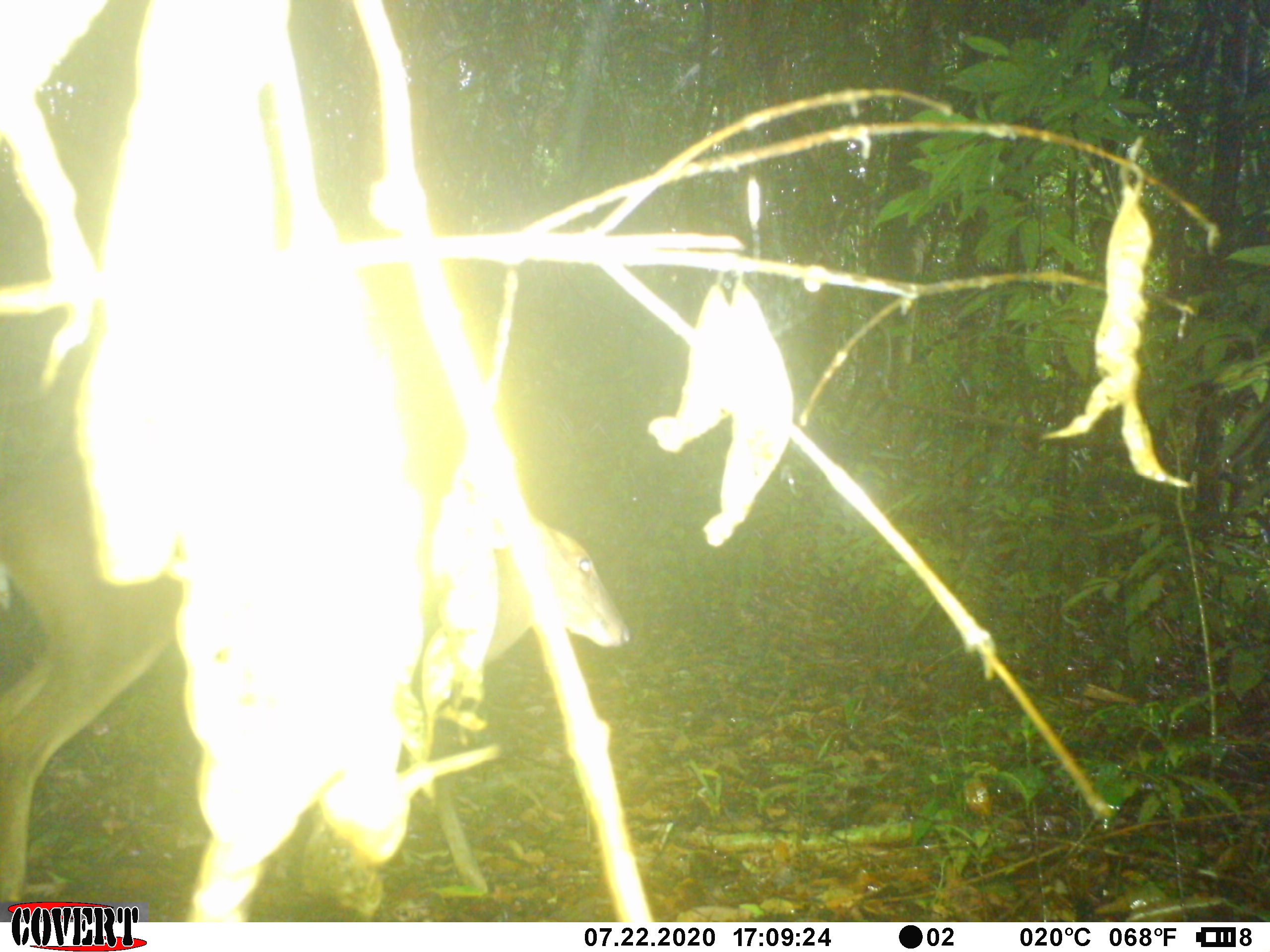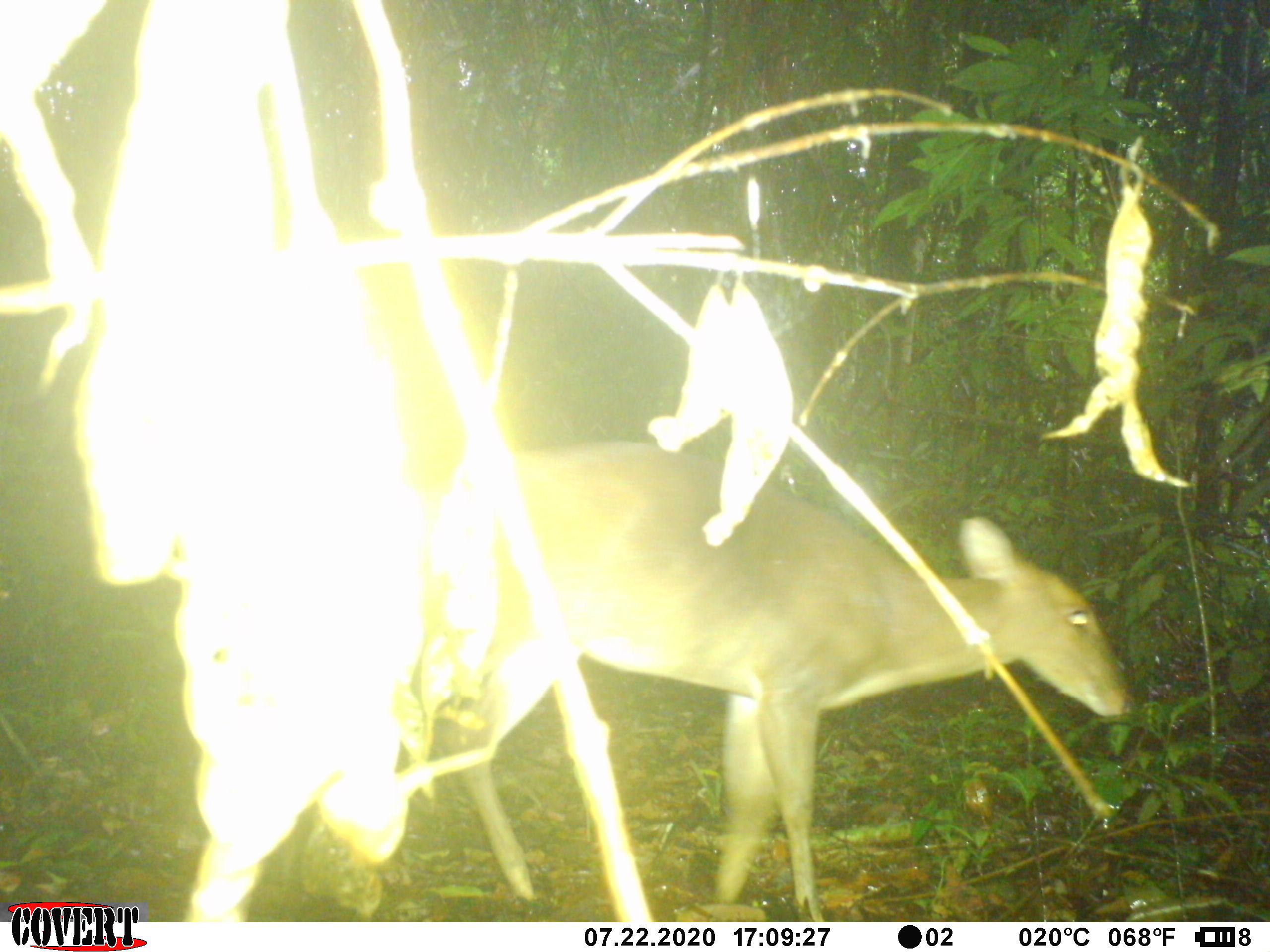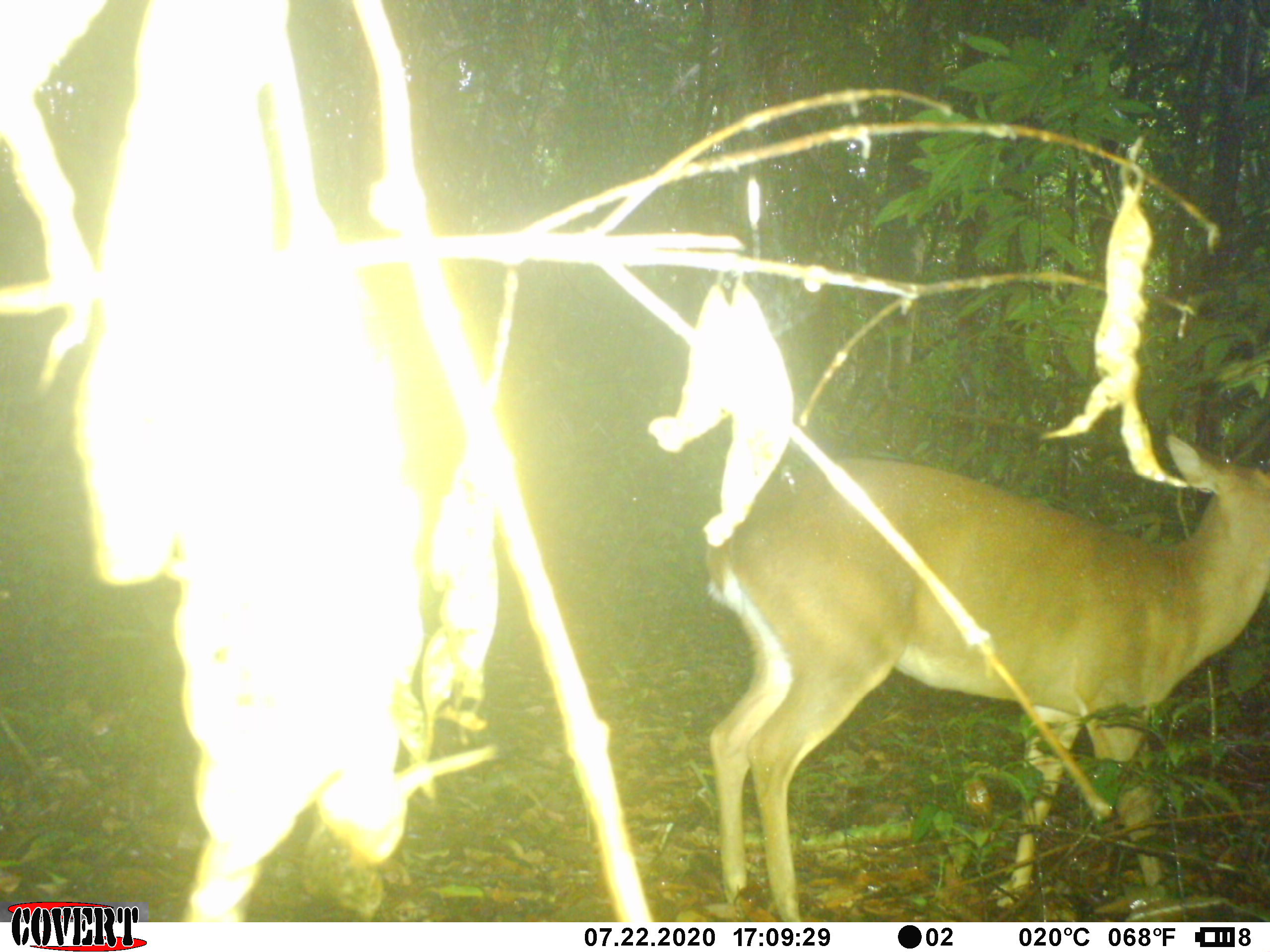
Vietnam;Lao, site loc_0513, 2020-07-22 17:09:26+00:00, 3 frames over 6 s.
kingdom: Animalia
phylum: Chordata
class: Mammalia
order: Artiodactyla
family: Cervidae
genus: Muntiacus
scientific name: Muntiacus vuquangensis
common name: large-antlered muntjac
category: large antlered muntjac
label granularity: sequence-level